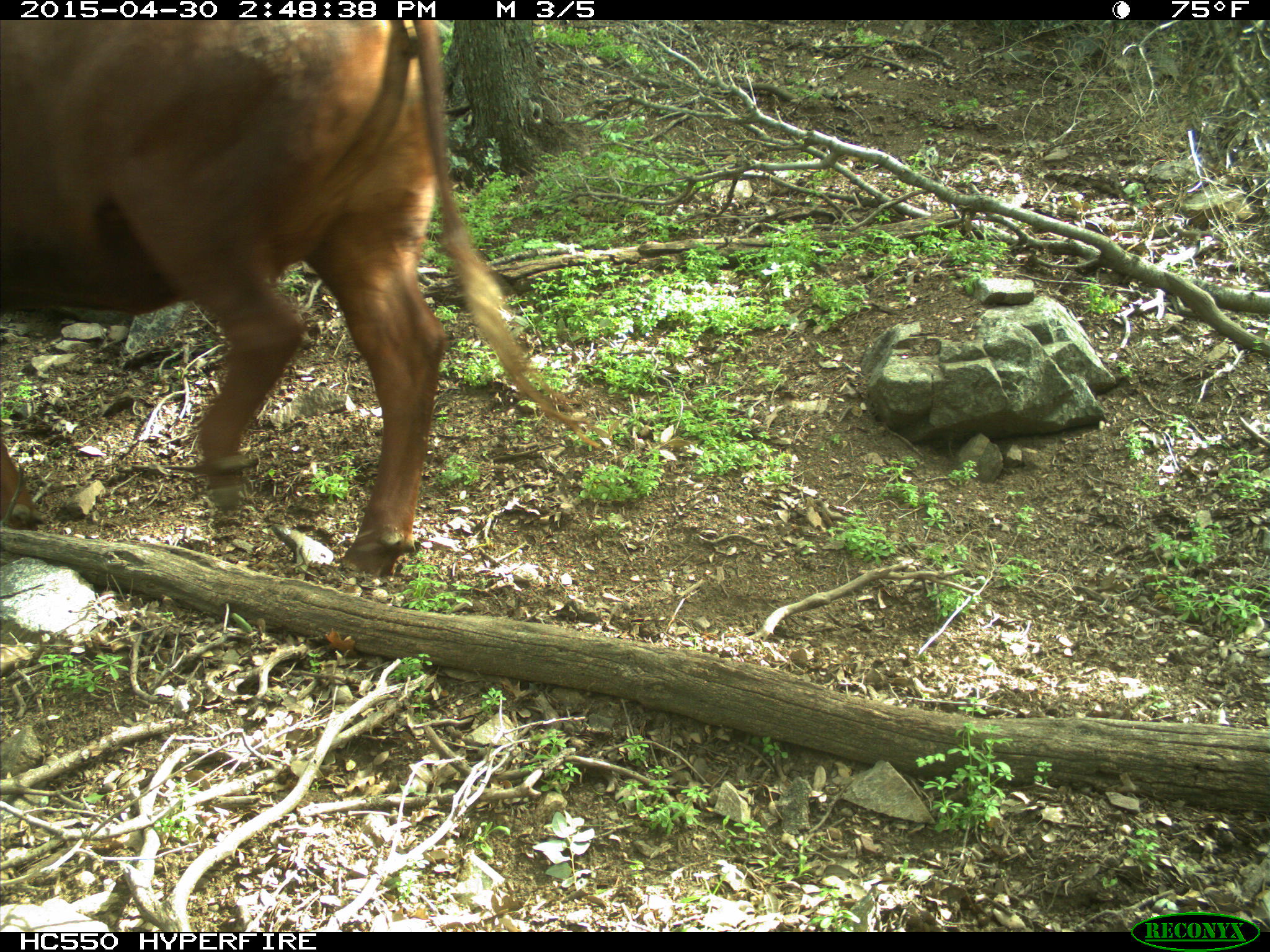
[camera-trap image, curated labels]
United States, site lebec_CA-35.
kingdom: Animalia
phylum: Chordata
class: Mammalia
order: Artiodactyla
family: Bovidae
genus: Bos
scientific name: Bos taurus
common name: domestic cow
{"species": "Bos taurus (domestic cow)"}